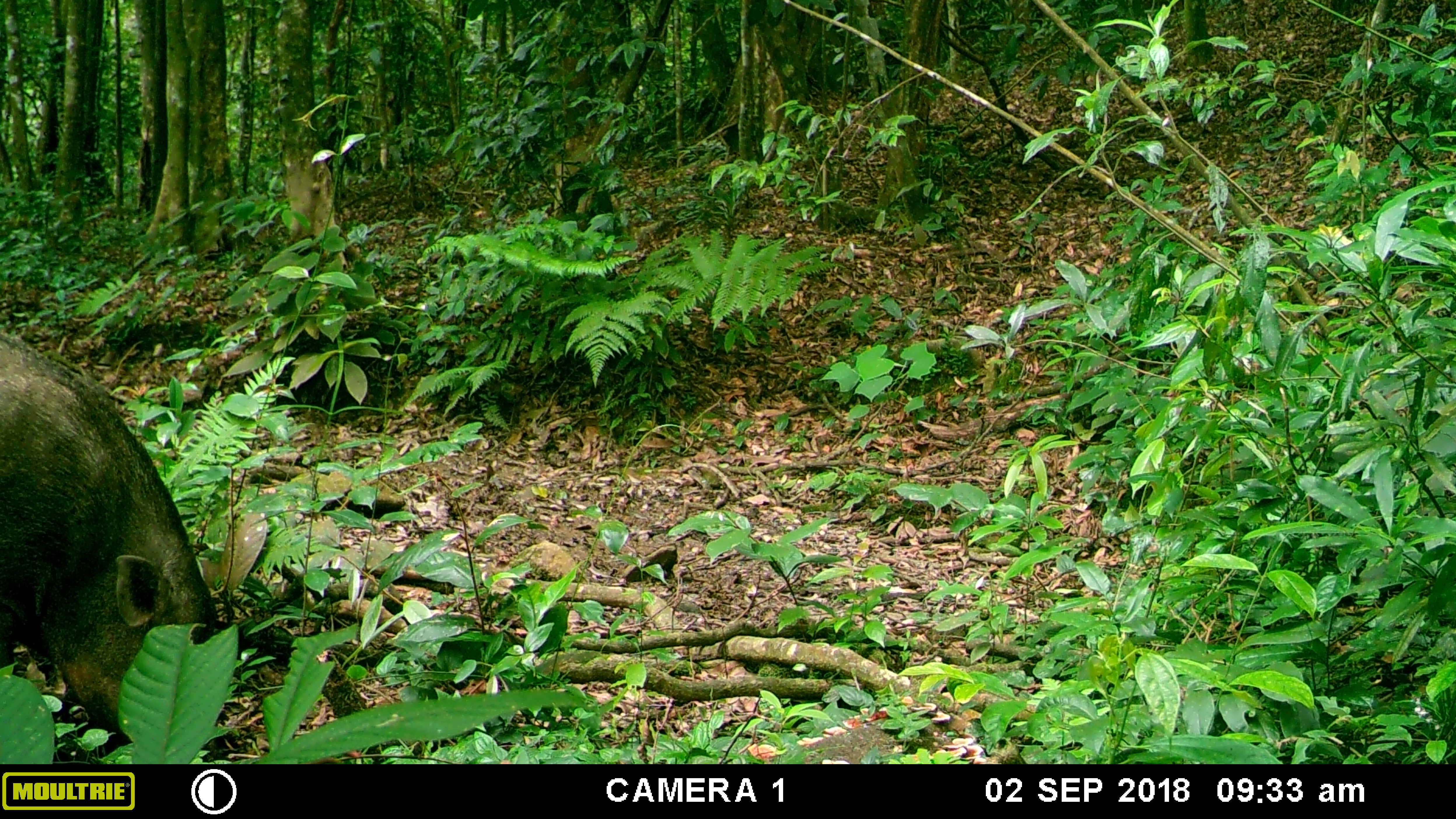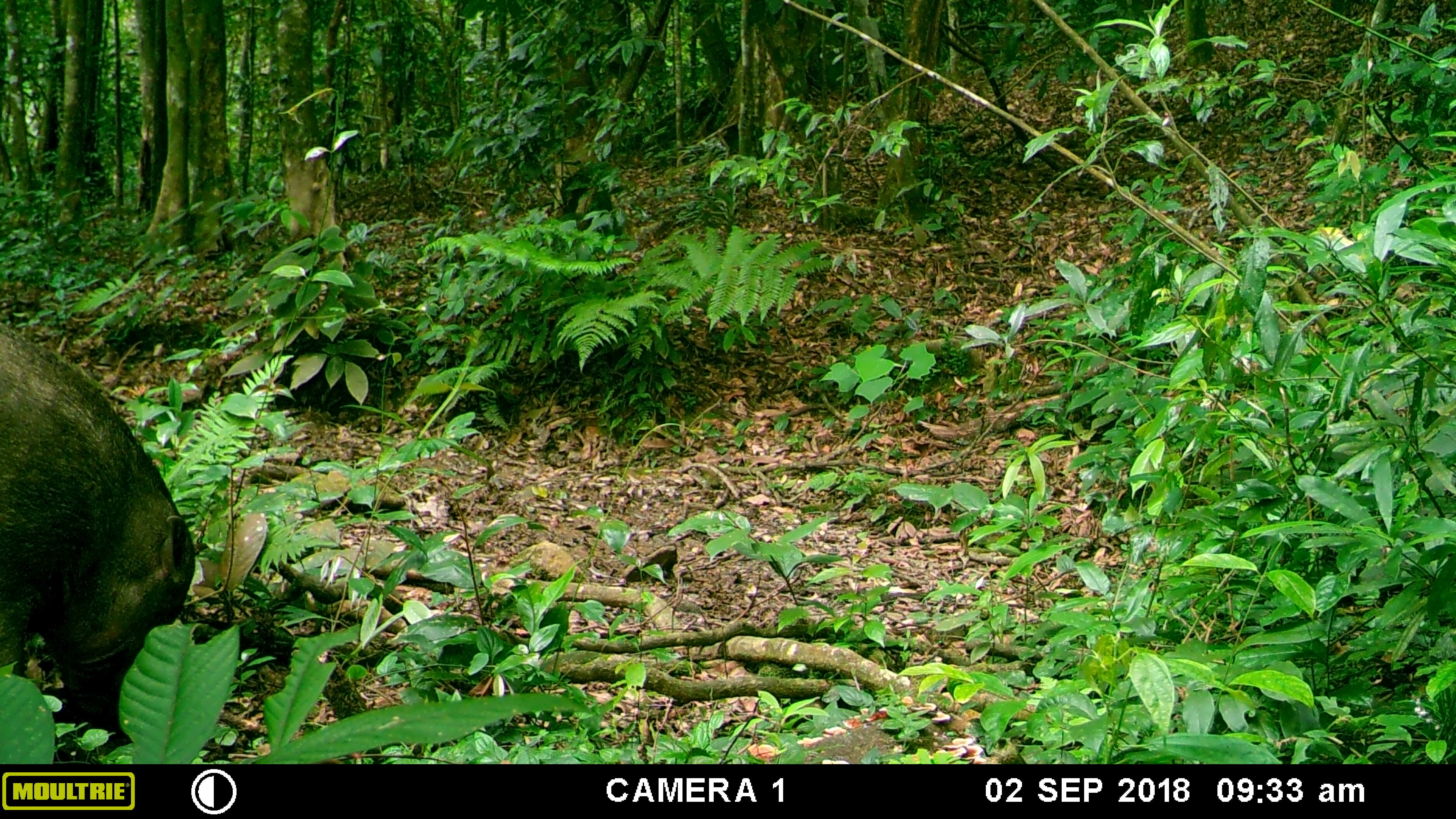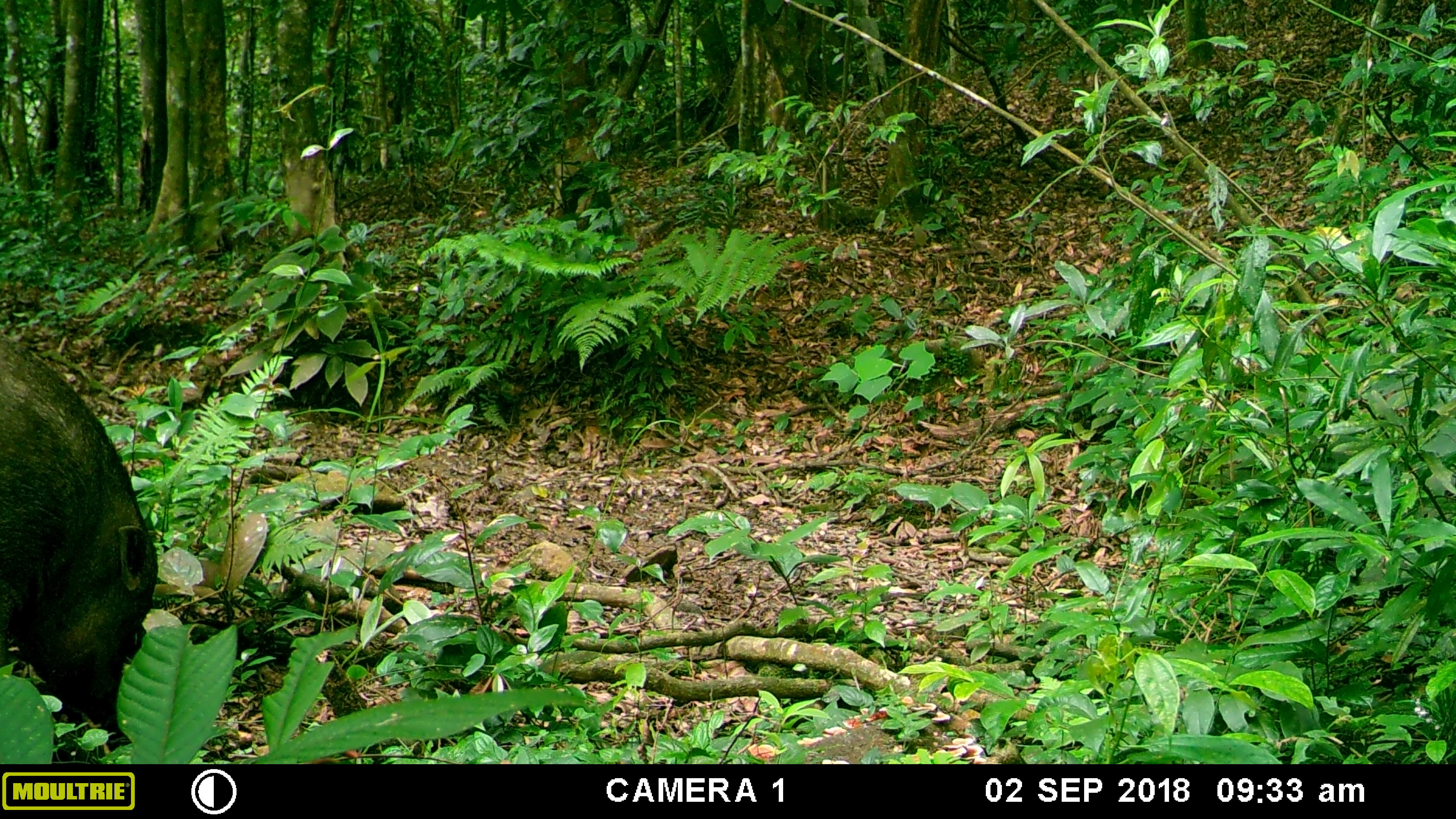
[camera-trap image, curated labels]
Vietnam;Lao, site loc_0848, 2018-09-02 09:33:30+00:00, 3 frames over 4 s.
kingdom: Animalia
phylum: Chordata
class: Mammalia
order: Artiodactyla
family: Suidae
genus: Sus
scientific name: Sus scrofa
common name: eurasian wild pig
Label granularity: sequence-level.